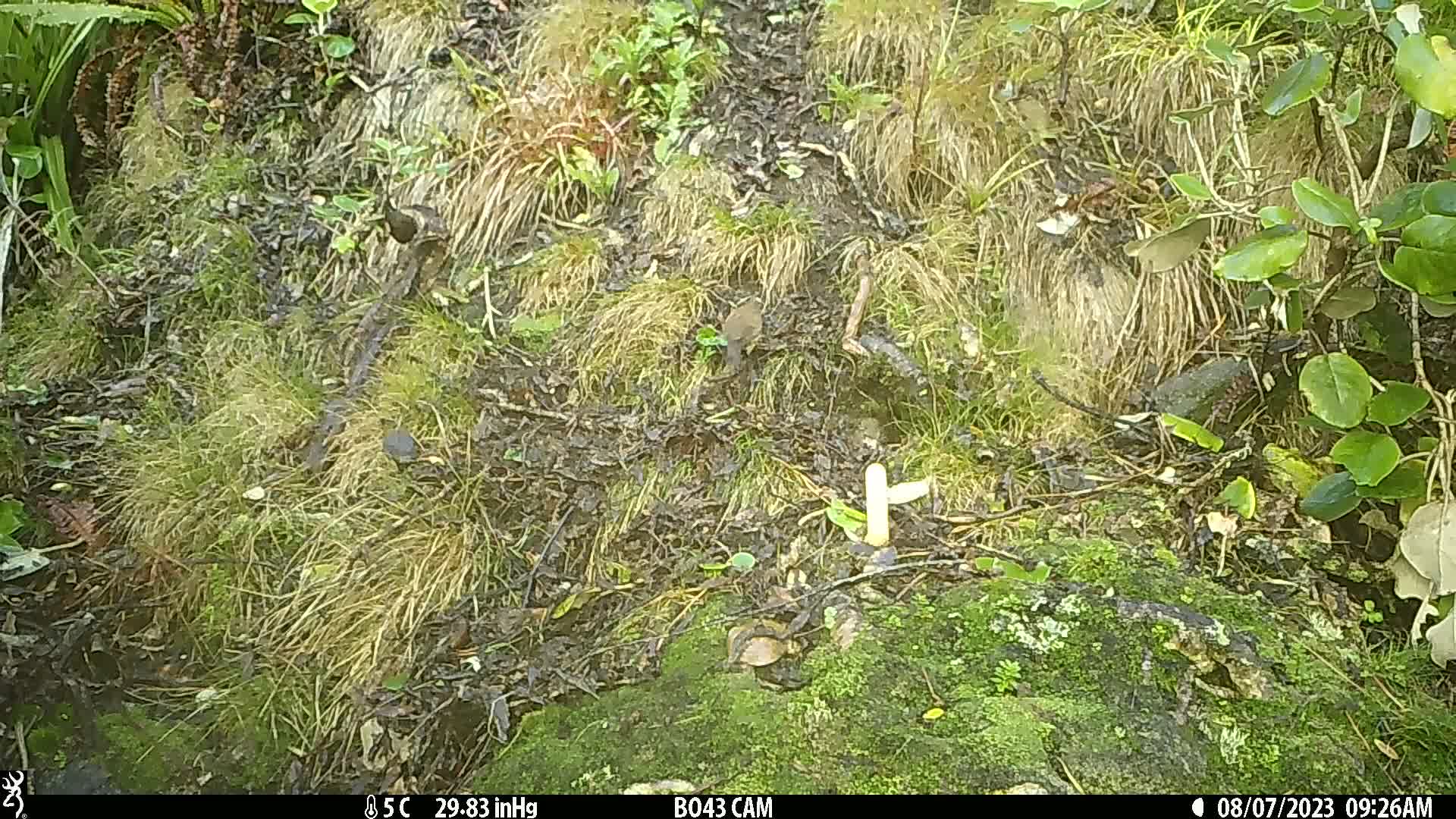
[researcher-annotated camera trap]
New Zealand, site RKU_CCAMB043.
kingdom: Animalia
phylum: Chordata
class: Aves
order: Passeriformes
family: Prunellidae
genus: Prunella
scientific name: Prunella modularis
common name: dunnock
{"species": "dunnock (Prunella modularis)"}